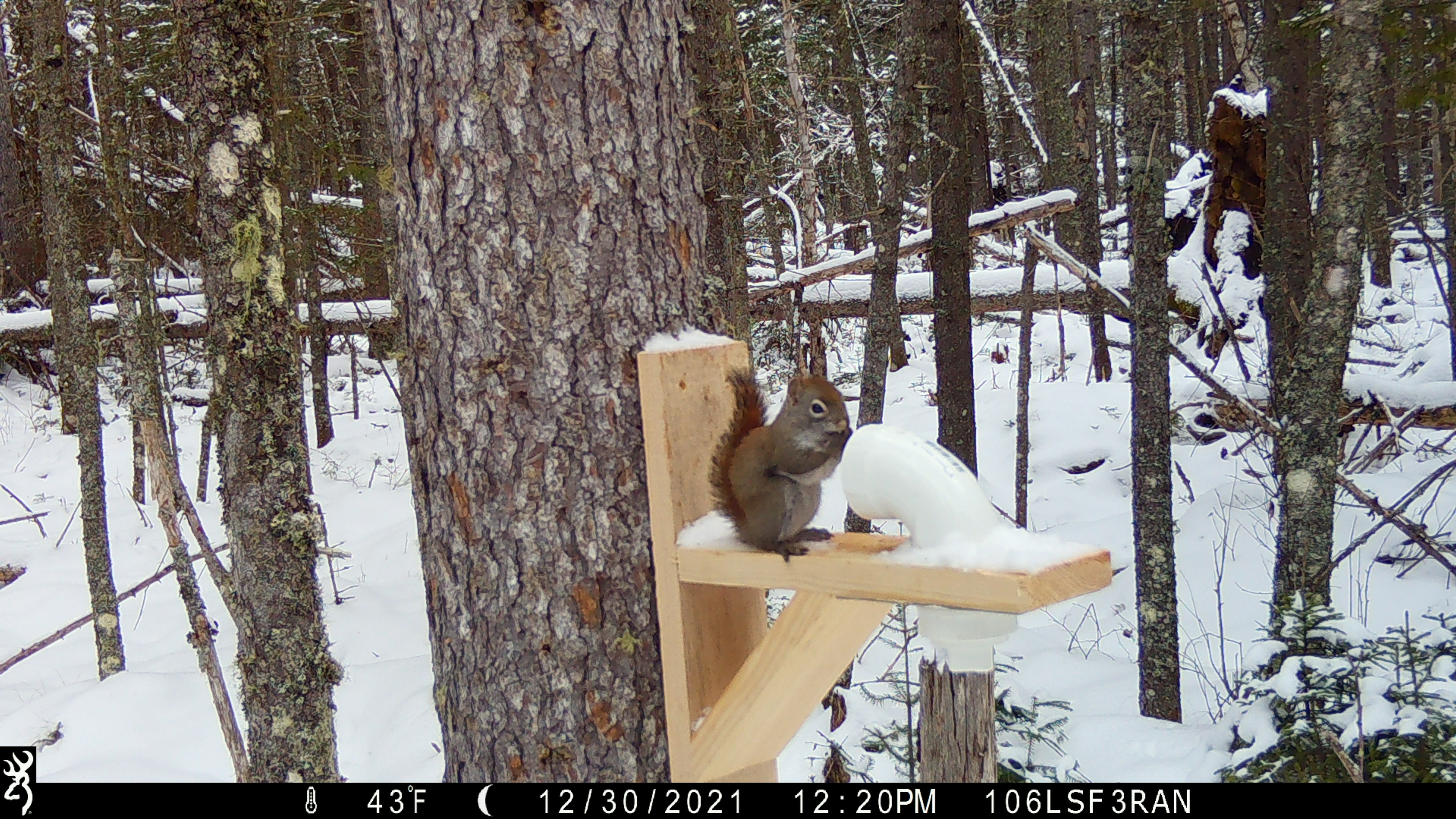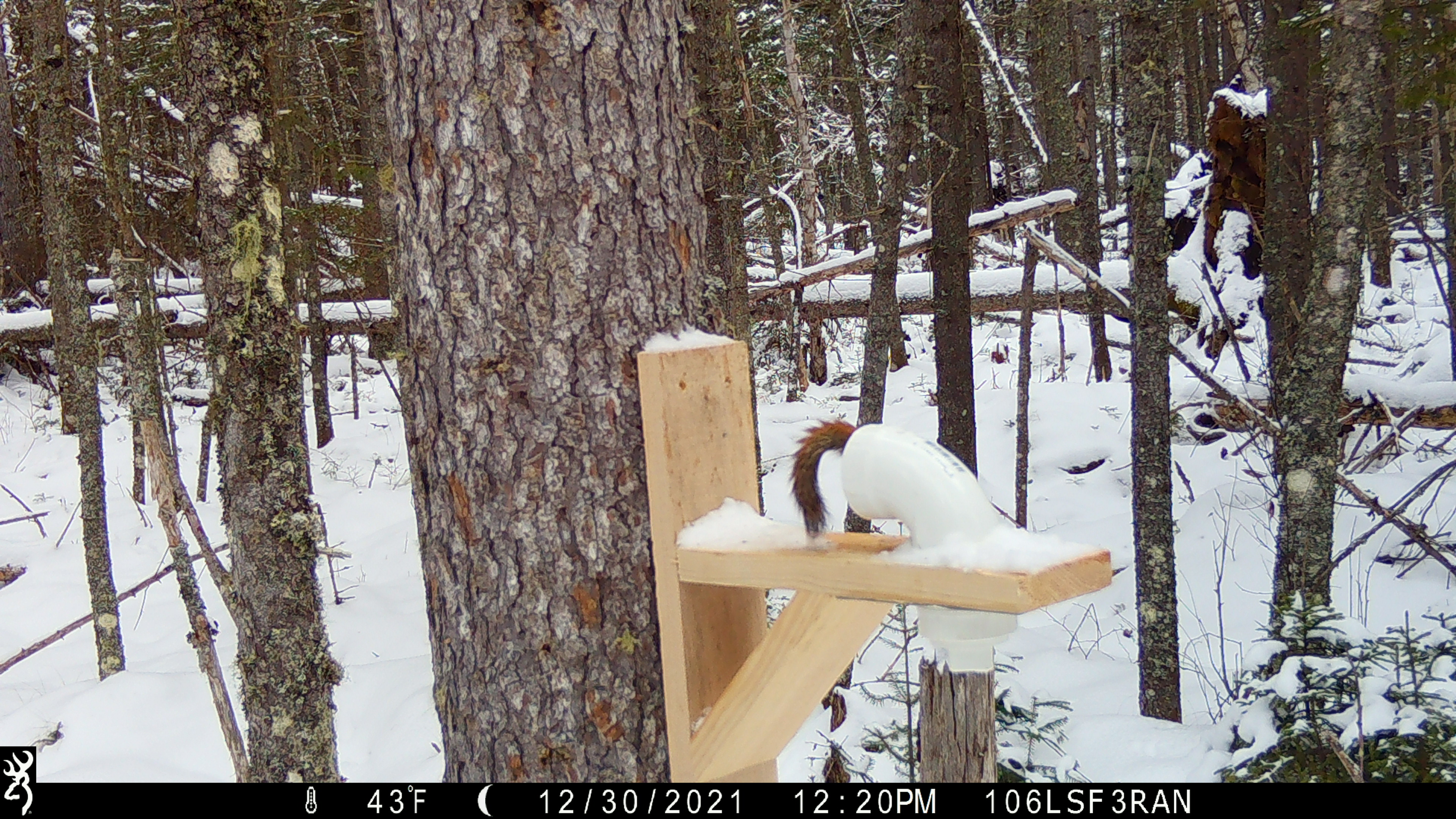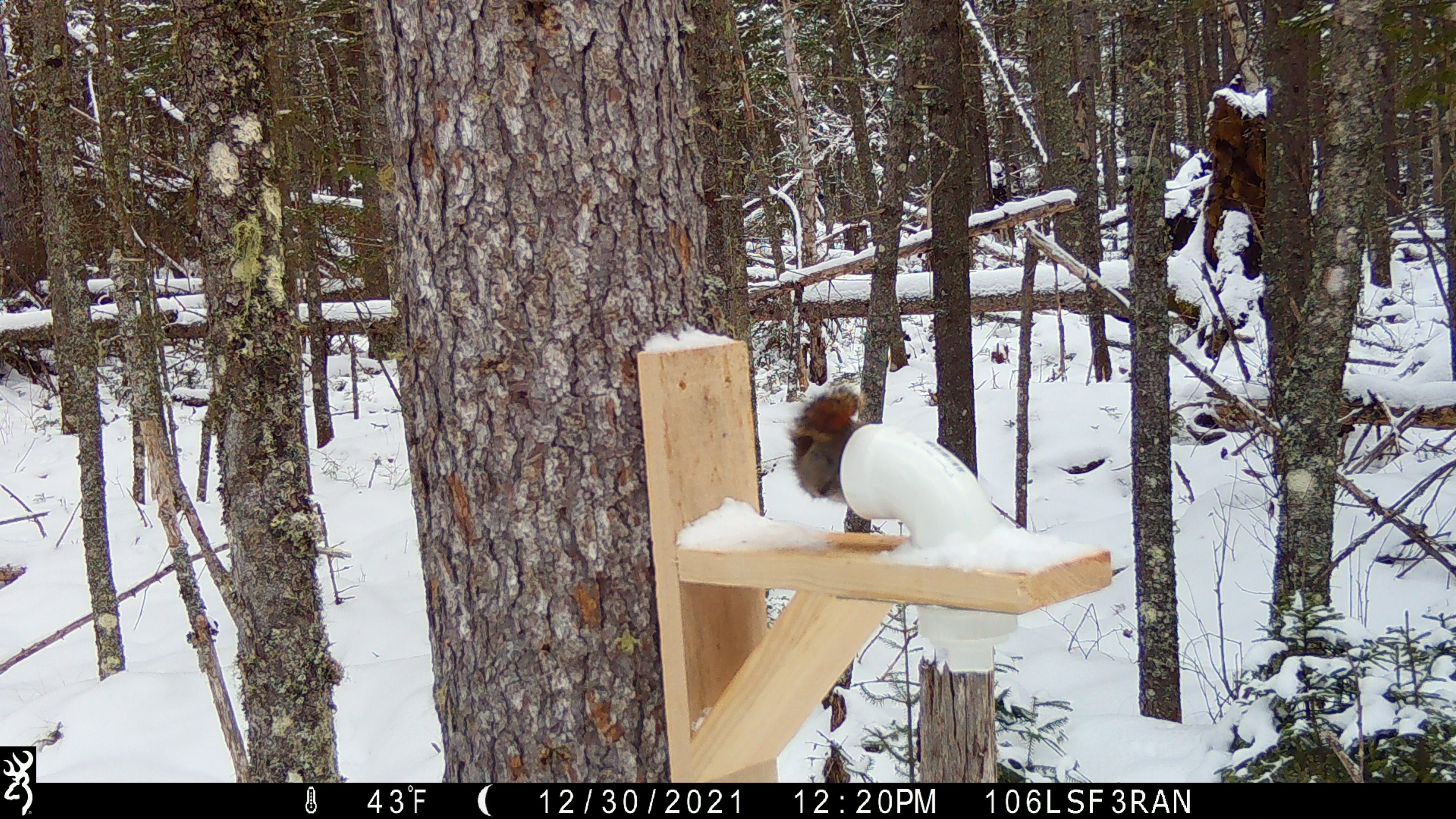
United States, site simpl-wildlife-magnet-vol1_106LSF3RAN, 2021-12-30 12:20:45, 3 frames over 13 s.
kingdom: Animalia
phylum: Chordata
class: Mammalia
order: Rodentia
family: Sciuridae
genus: Tamiasciurus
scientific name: Tamiasciurus hudsonicus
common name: red squirrel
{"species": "red squirrel (Tamiasciurus hudsonicus)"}